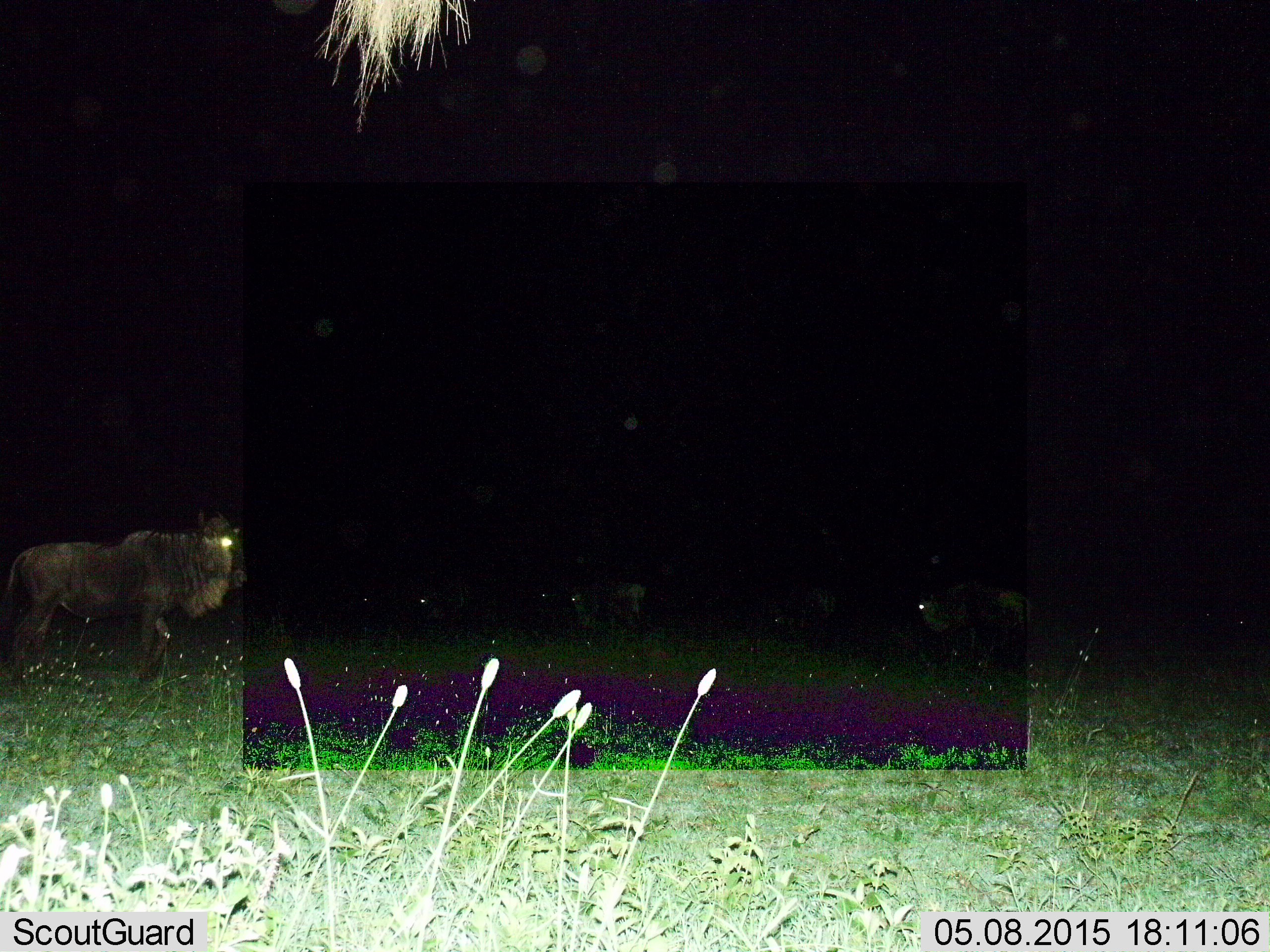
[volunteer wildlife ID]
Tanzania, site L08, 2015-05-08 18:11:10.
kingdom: Animalia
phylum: Chordata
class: Mammalia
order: Artiodactyla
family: Bovidae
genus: Connochaetes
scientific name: Connochaetes taurinus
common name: blue wildebeest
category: wildebeest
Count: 4.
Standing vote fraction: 70%.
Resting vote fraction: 10%.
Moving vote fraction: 40%.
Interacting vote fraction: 0%.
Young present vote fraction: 0%.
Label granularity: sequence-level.